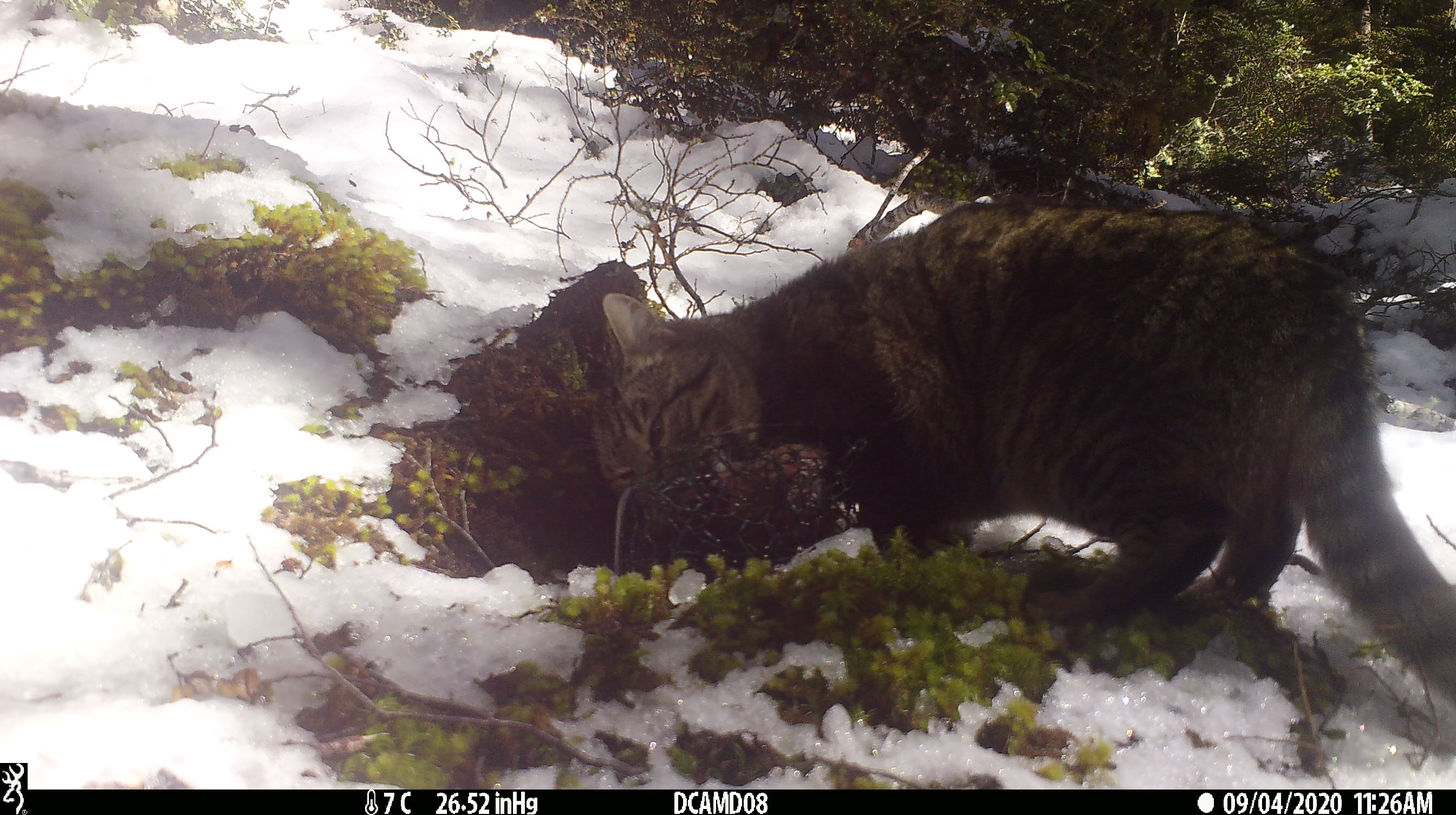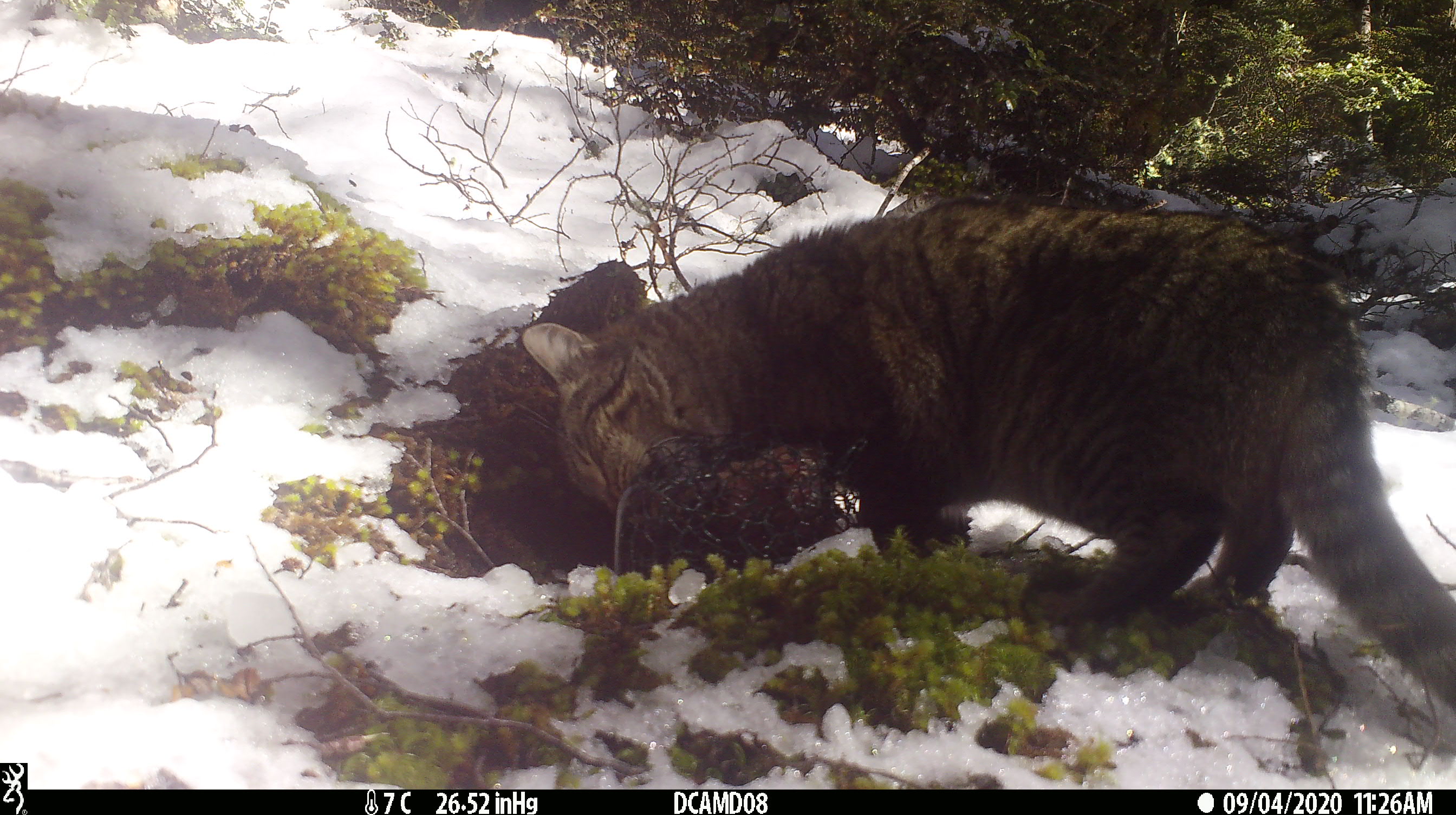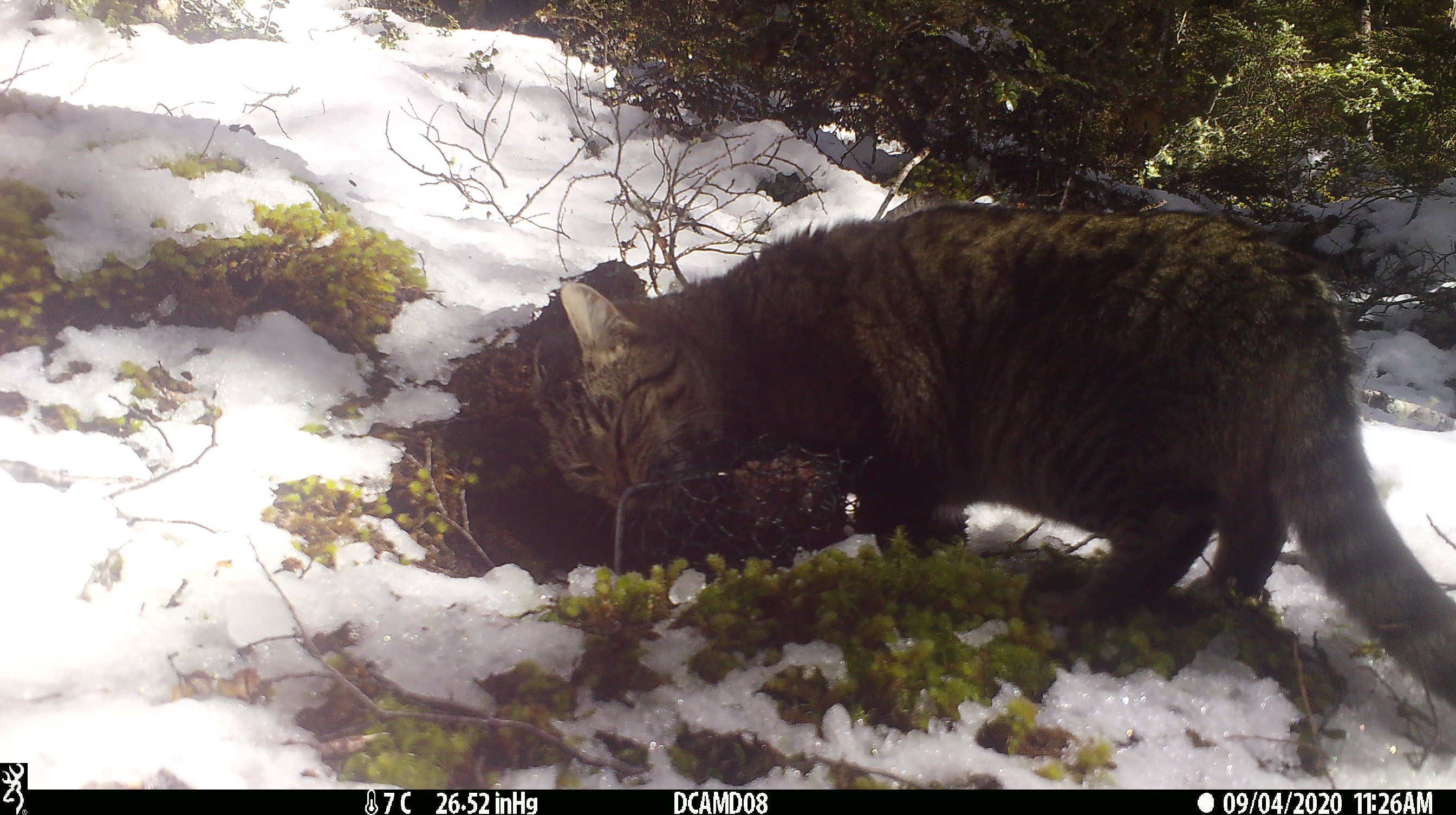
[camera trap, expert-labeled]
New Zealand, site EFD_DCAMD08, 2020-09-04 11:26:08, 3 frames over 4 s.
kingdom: Animalia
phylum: Chordata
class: Mammalia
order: Carnivora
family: Felidae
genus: Felis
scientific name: Felis catus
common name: domestic cat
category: cat